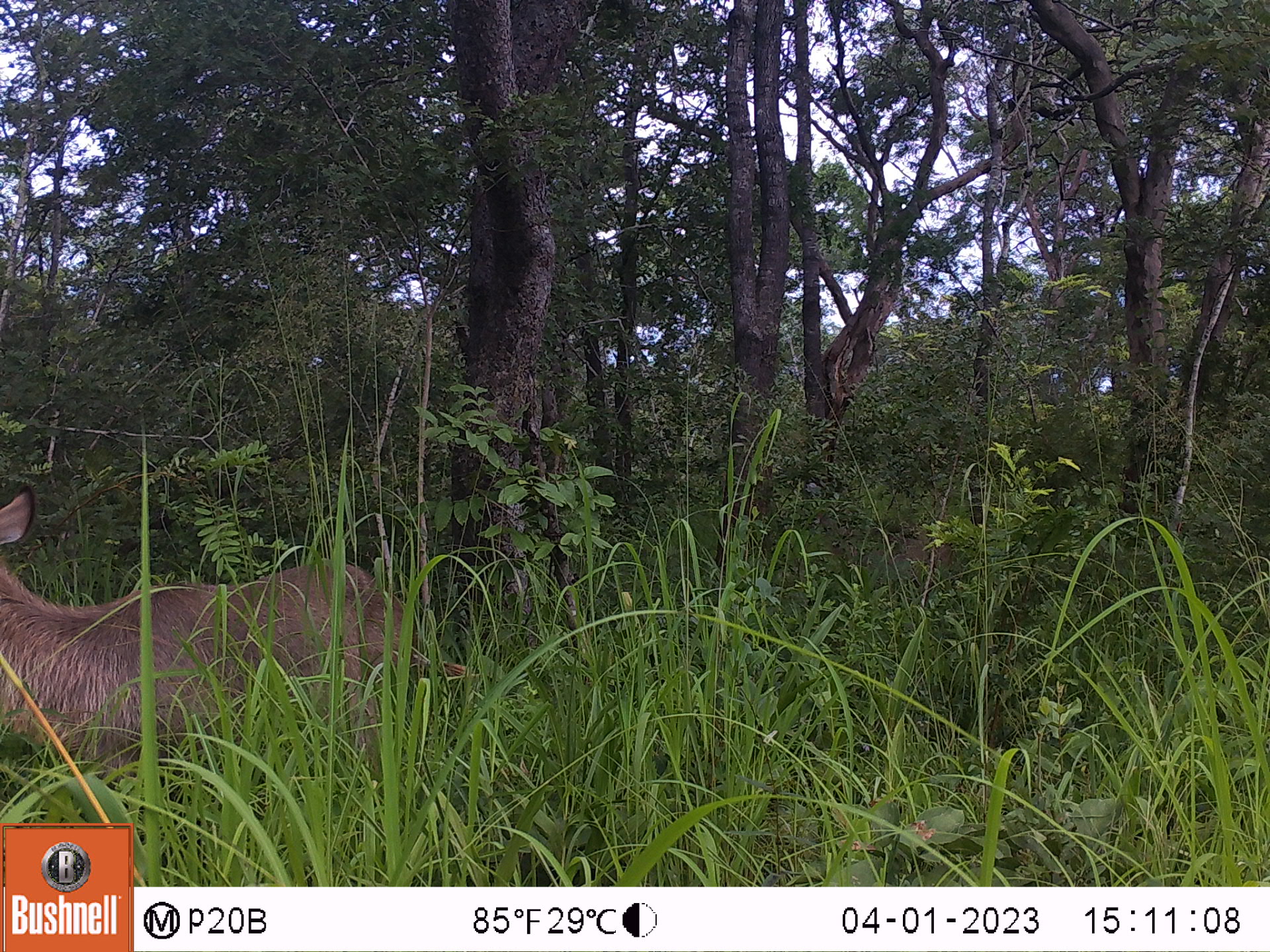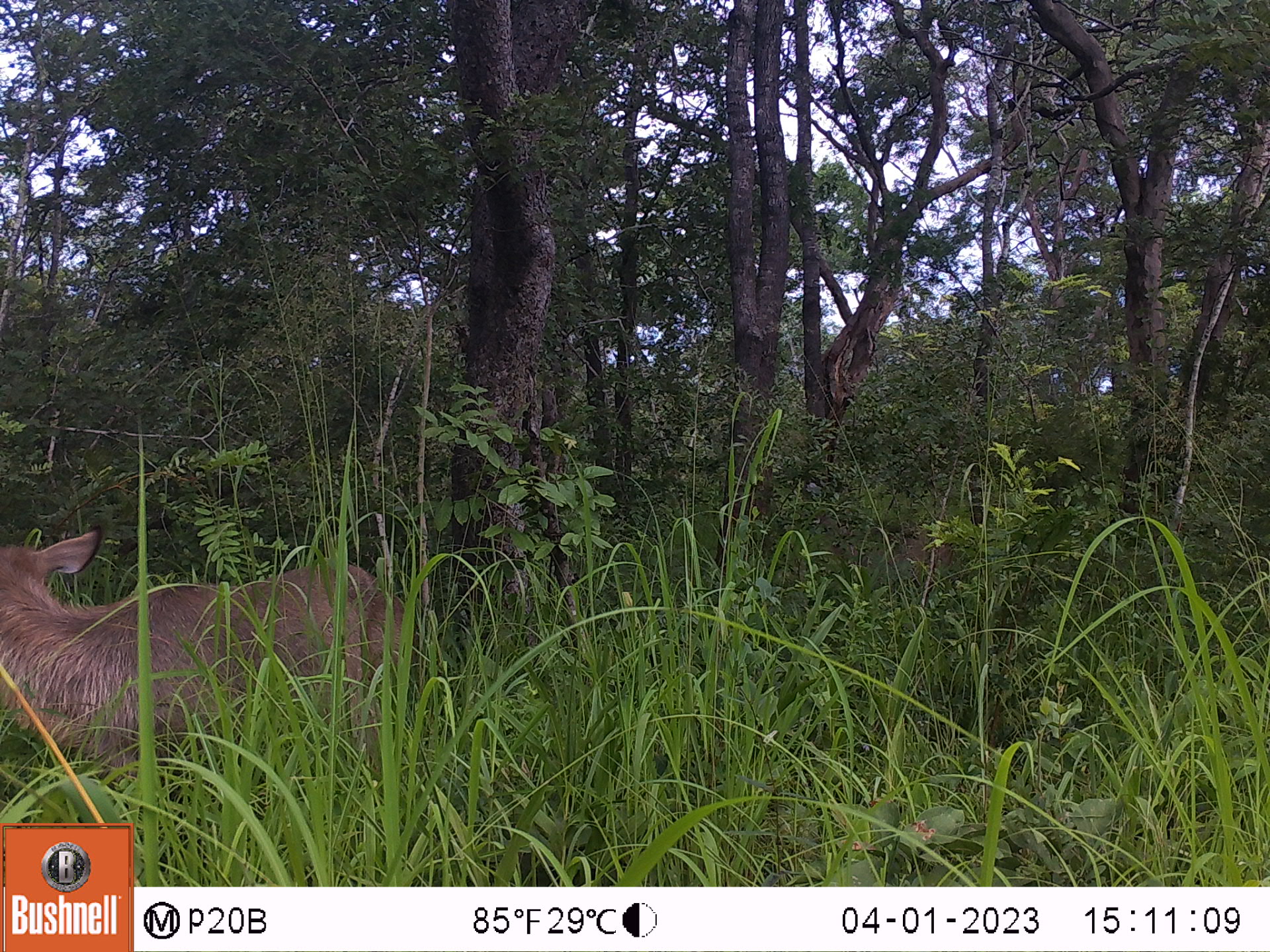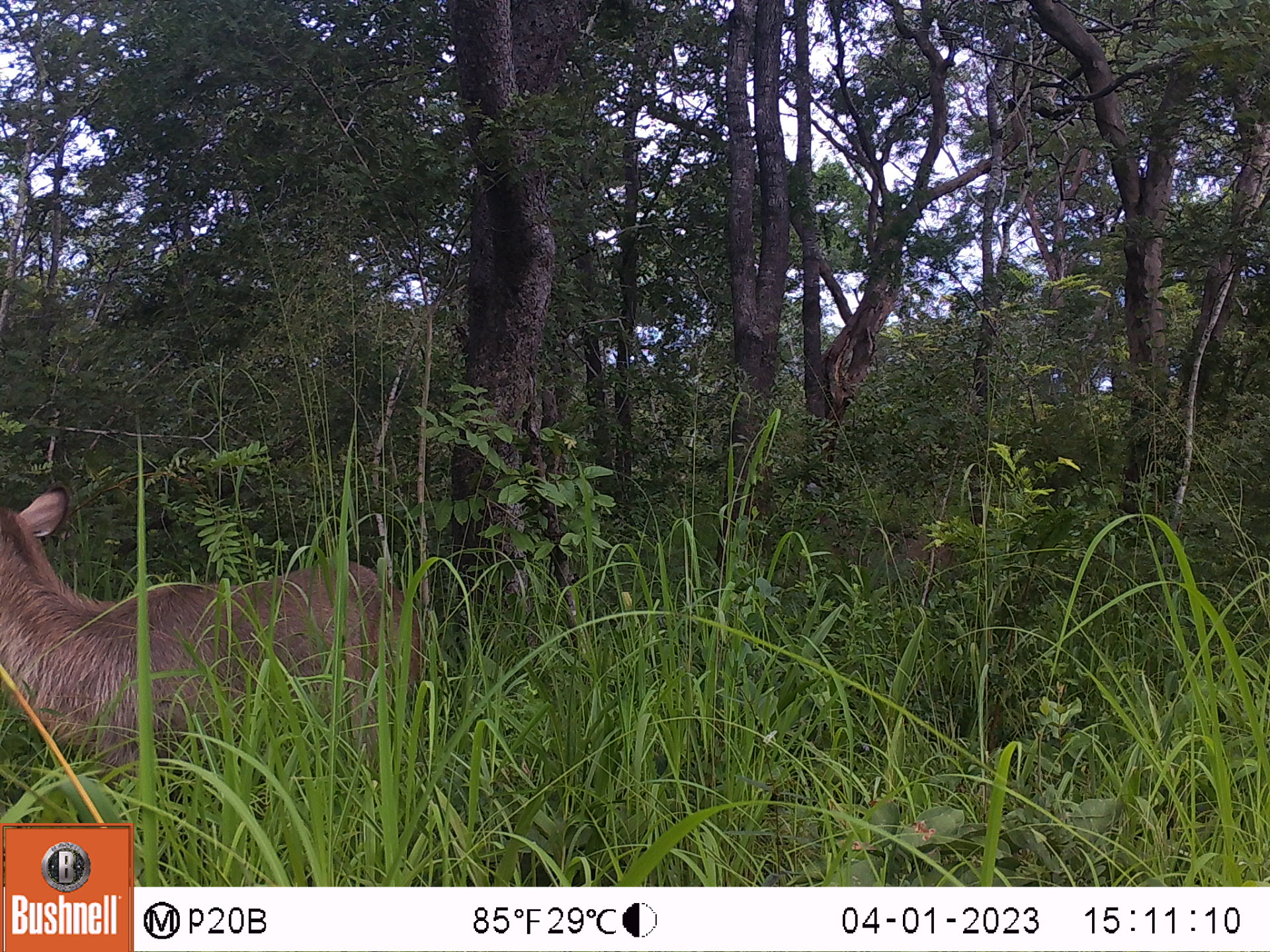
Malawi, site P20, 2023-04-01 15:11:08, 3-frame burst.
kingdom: Animalia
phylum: Chordata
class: Mammalia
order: Artiodactyla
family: Bovidae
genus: Kobus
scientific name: Kobus ellipsiprymnus ellipsiprymnus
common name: common waterbuck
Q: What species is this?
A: Common waterbuck (Kobus ellipsiprymnus ellipsiprymnus).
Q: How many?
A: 1.